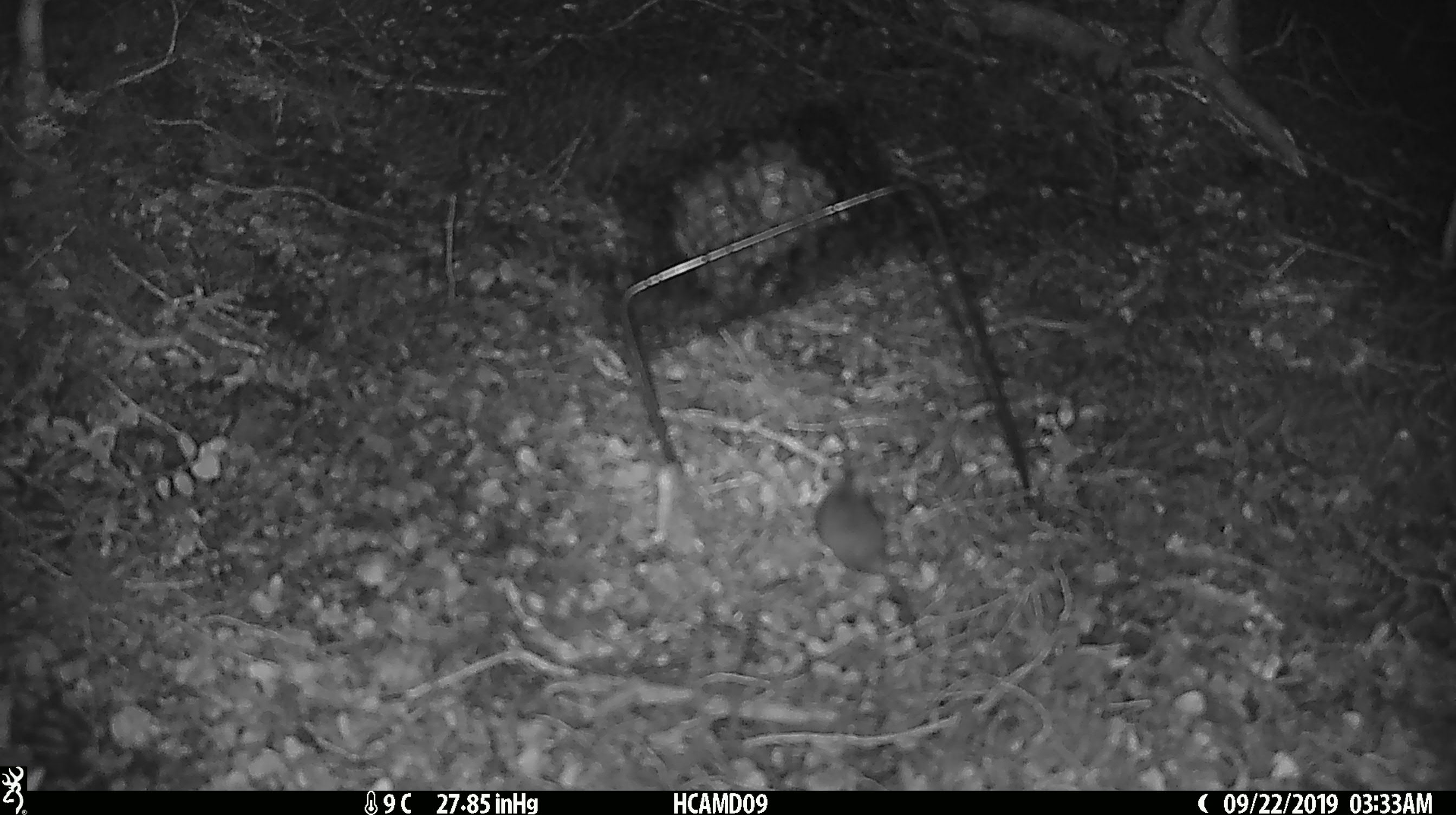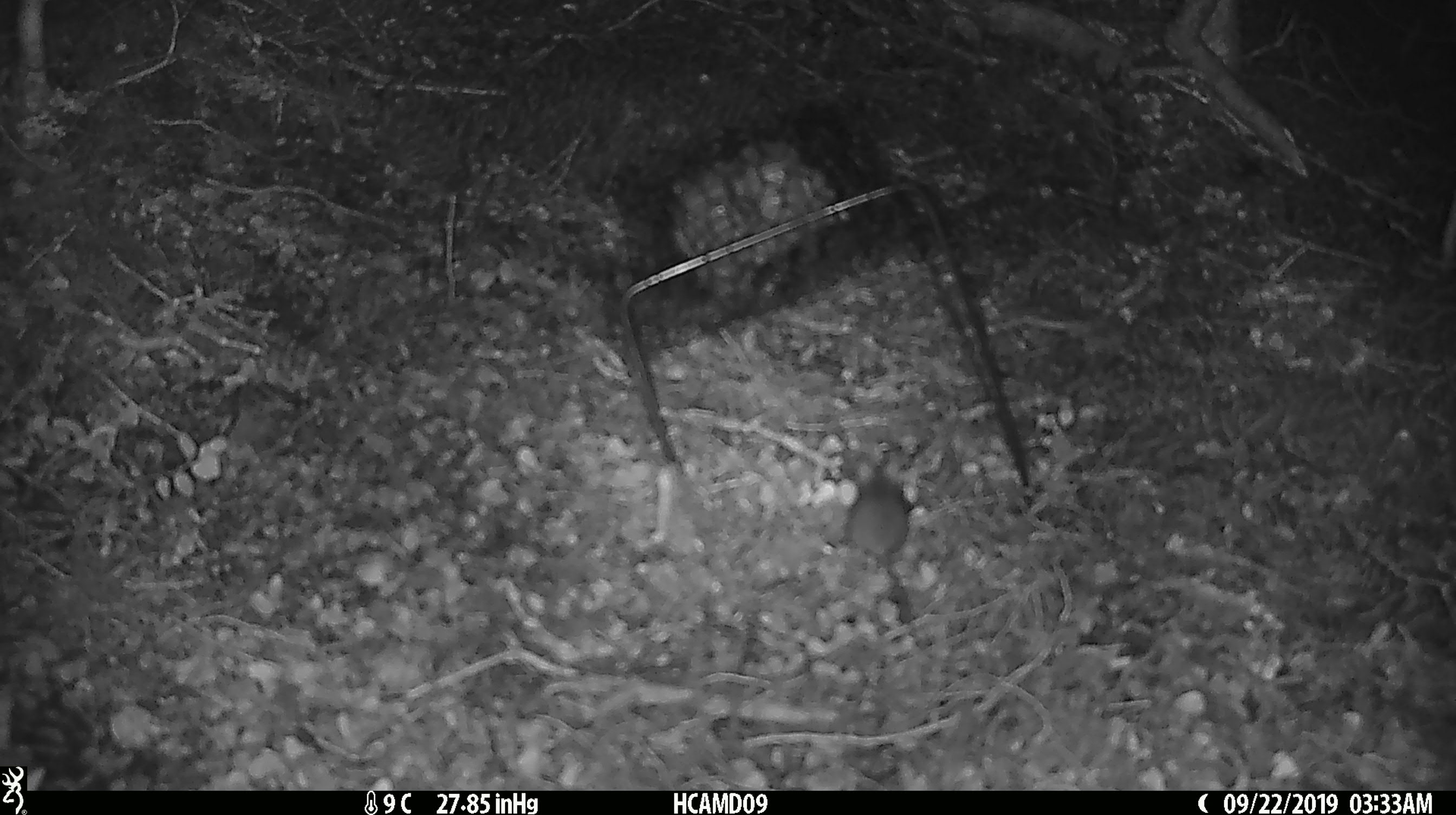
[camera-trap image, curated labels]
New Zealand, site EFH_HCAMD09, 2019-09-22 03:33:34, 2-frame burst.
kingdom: Animalia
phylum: Chordata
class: Mammalia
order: Rodentia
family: Muridae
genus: Mus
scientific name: Mus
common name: mouse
Mouse (Mus).